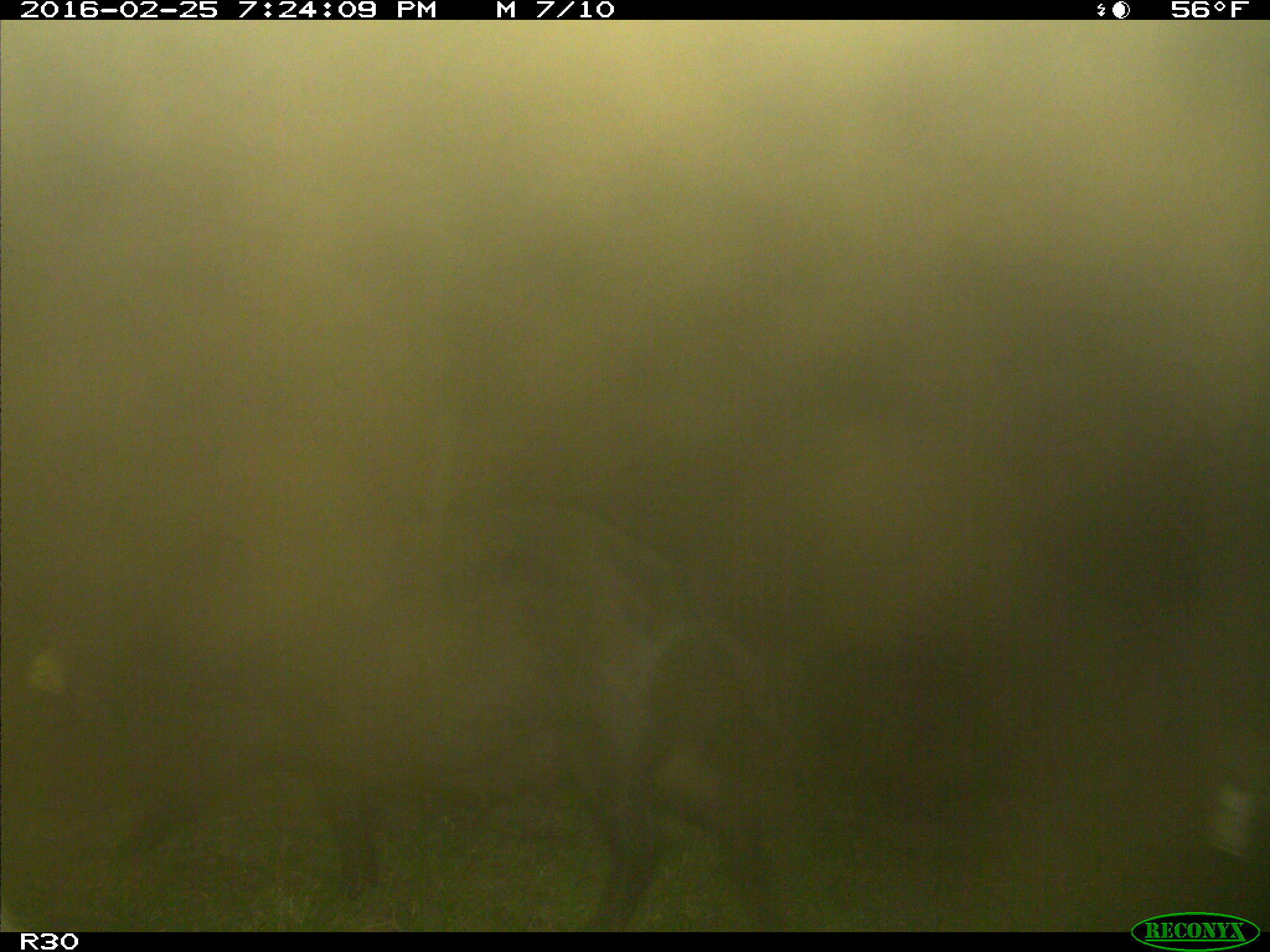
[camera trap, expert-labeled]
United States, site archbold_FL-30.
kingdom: Animalia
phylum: Chordata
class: Mammalia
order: Artiodactyla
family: Suidae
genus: Sus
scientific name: Sus scrofa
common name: wild boar